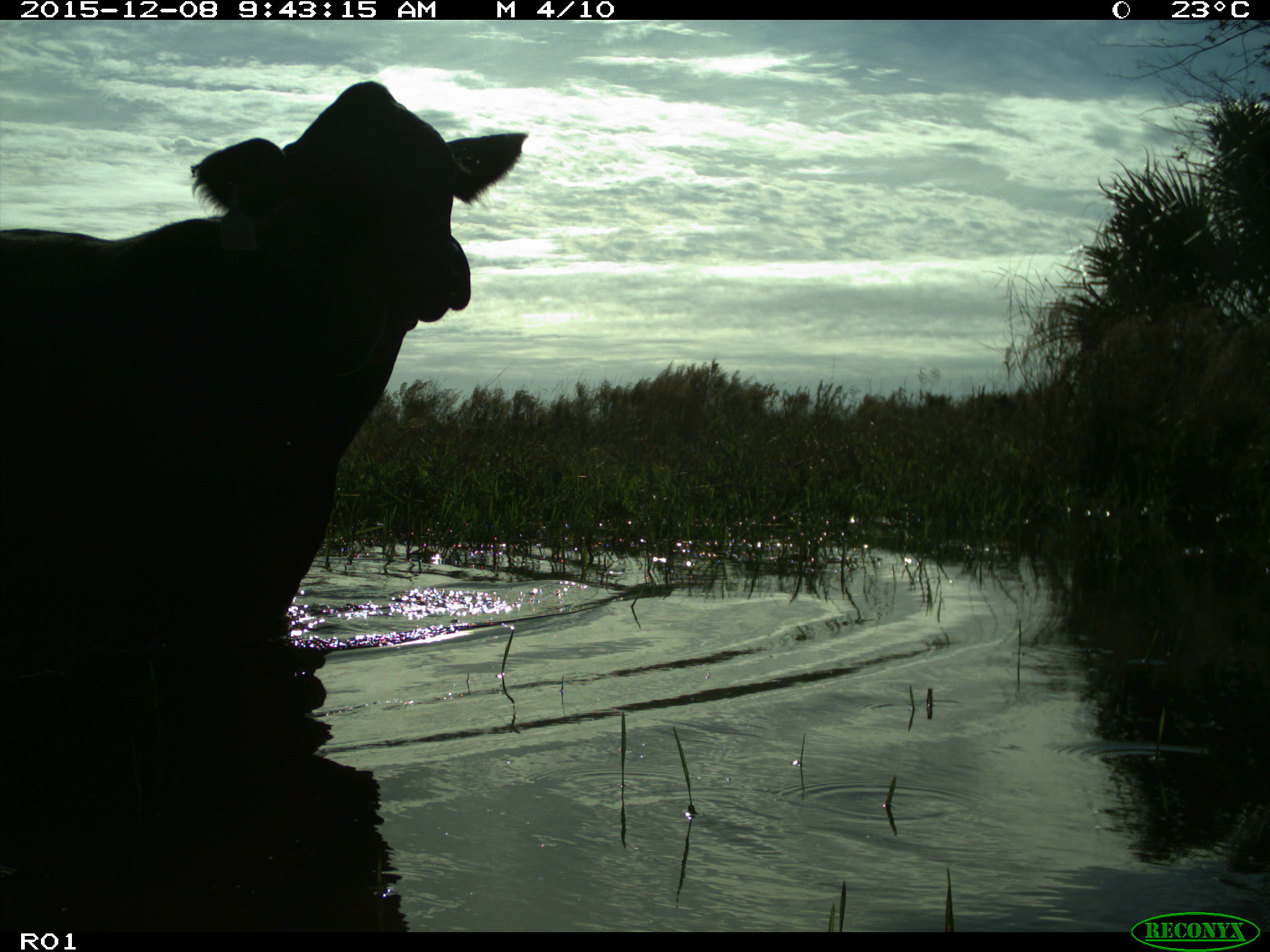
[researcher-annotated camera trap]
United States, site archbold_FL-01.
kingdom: Animalia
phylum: Chordata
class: Mammalia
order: Artiodactyla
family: Bovidae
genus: Bos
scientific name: Bos taurus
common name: domestic cow